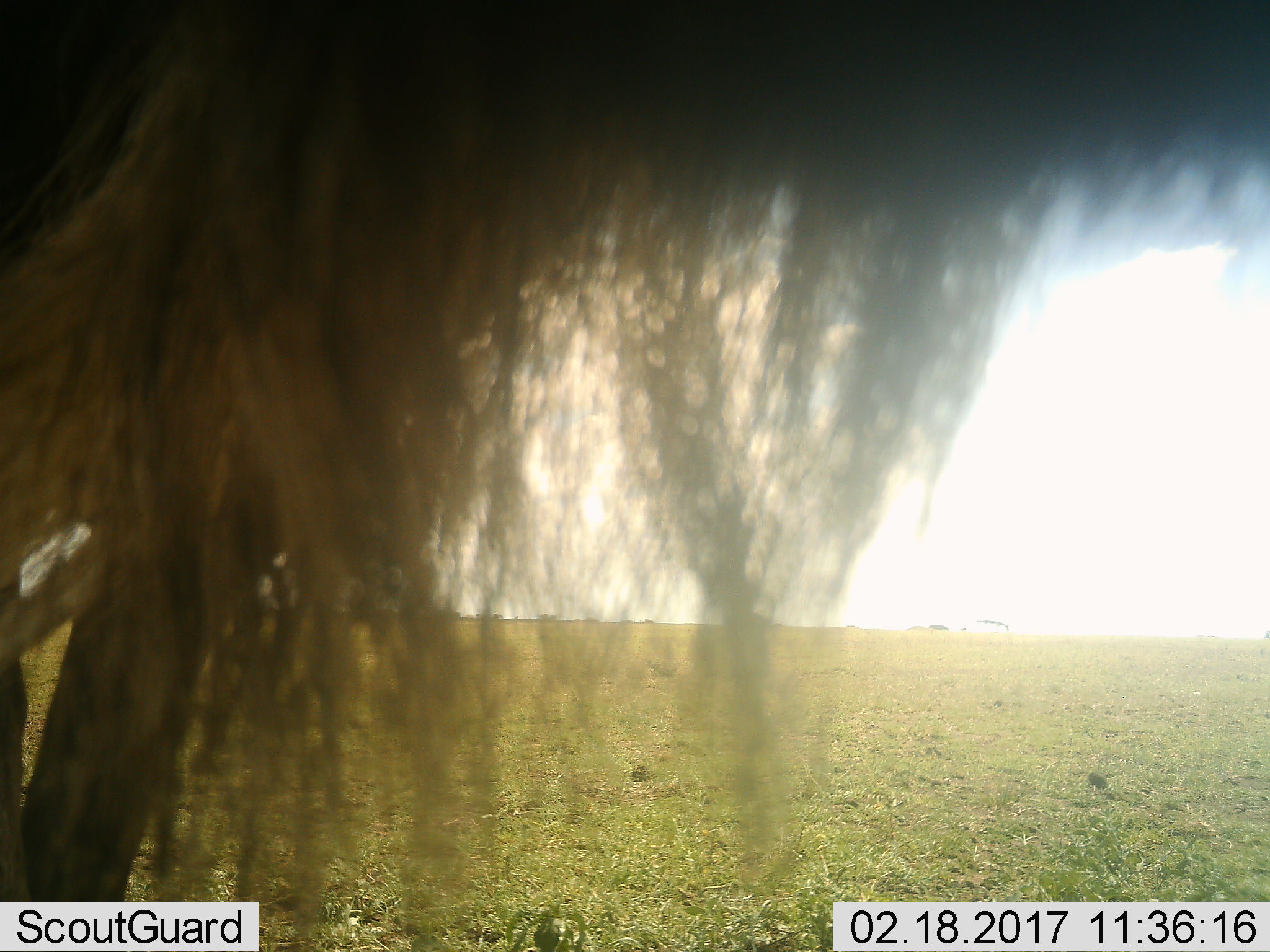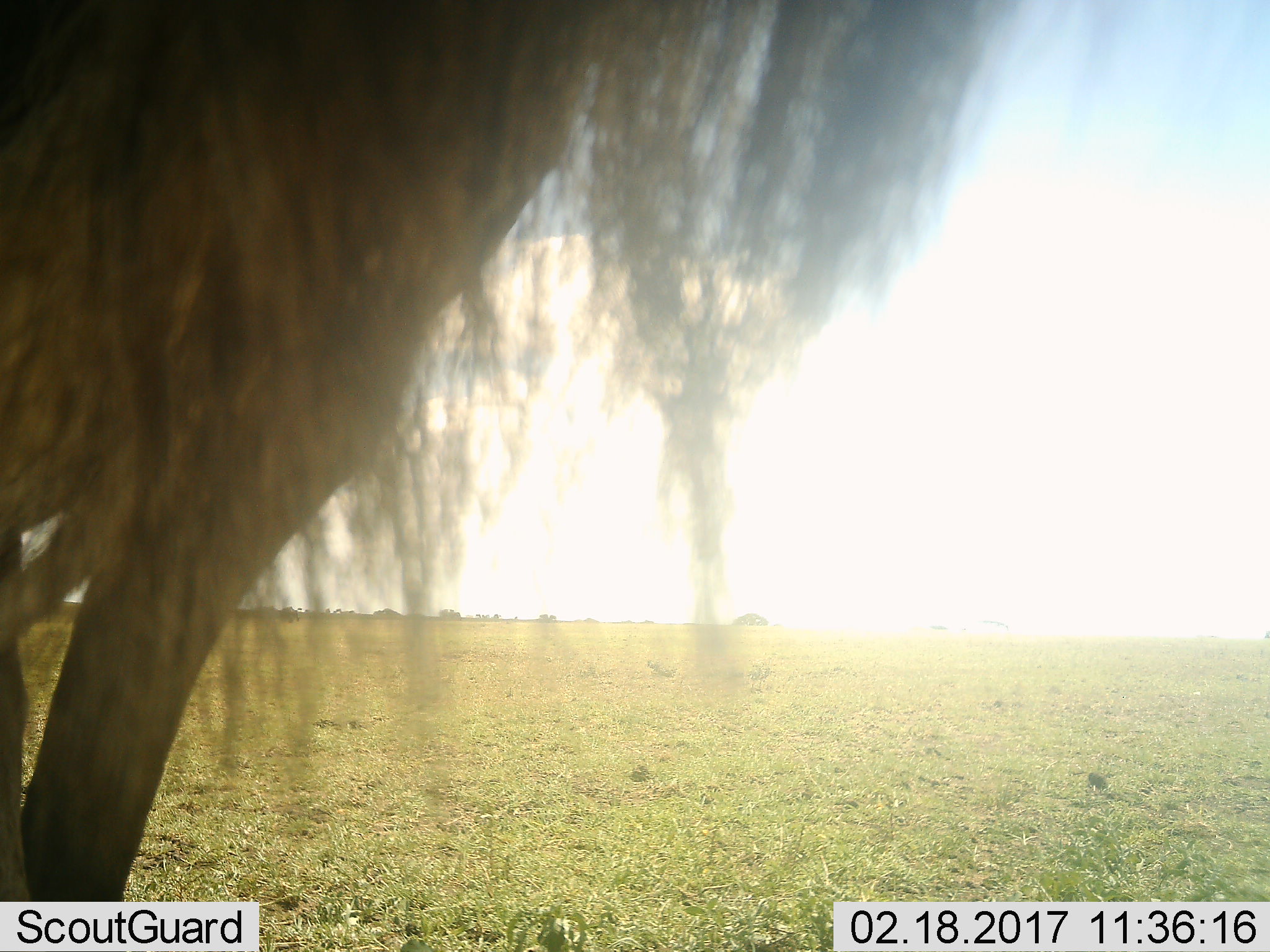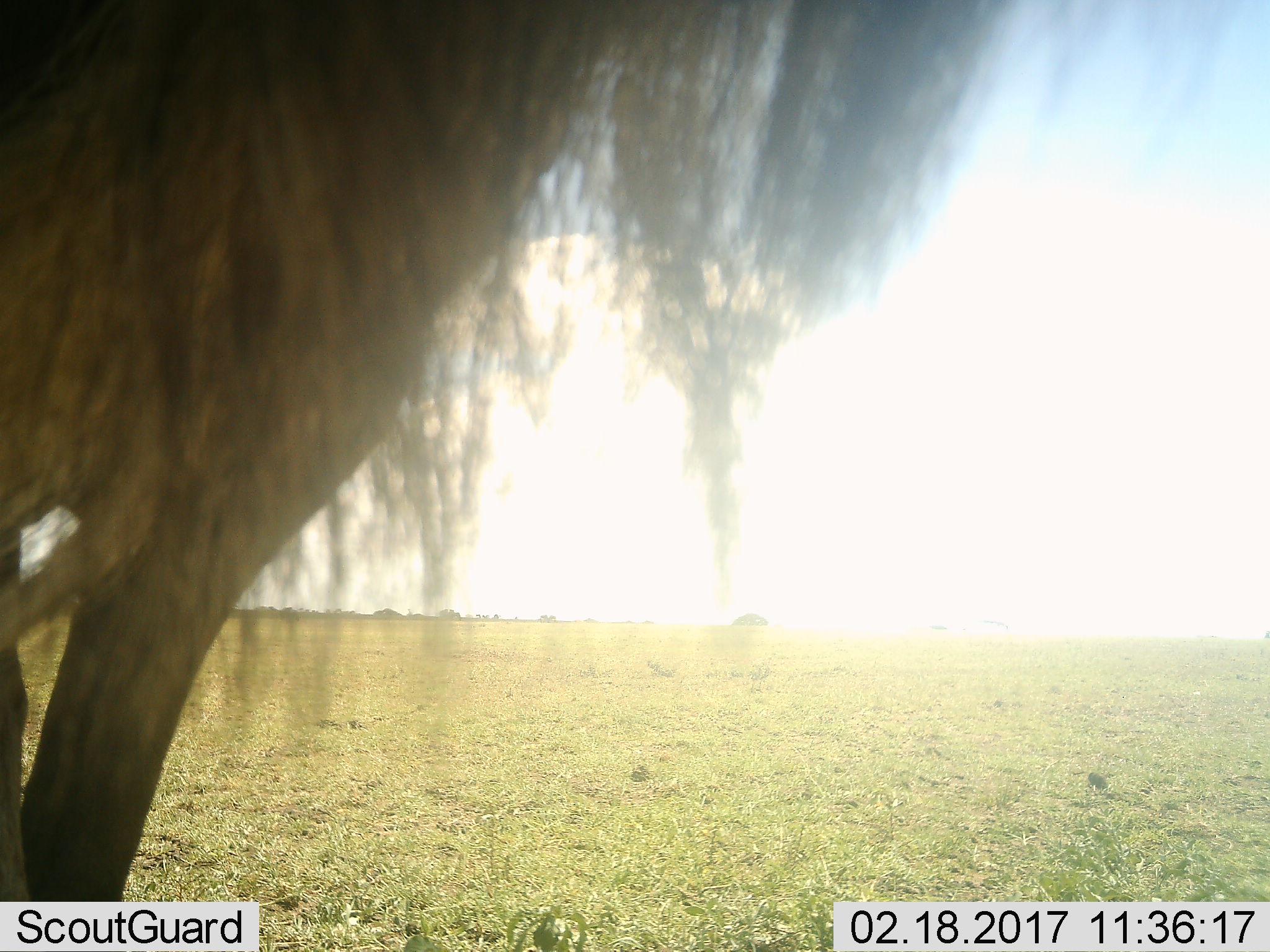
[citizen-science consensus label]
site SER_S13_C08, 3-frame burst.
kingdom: Animalia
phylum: Chordata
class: Mammalia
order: Artiodactyla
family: Bovidae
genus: Connochaetes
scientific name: Connochaetes taurinus taurinus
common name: blue wildebeest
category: wildebeestblue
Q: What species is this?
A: Wildebeestblue (blue wildebeest) (Connochaetes taurinus taurinus).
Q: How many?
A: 1.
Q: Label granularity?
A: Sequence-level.